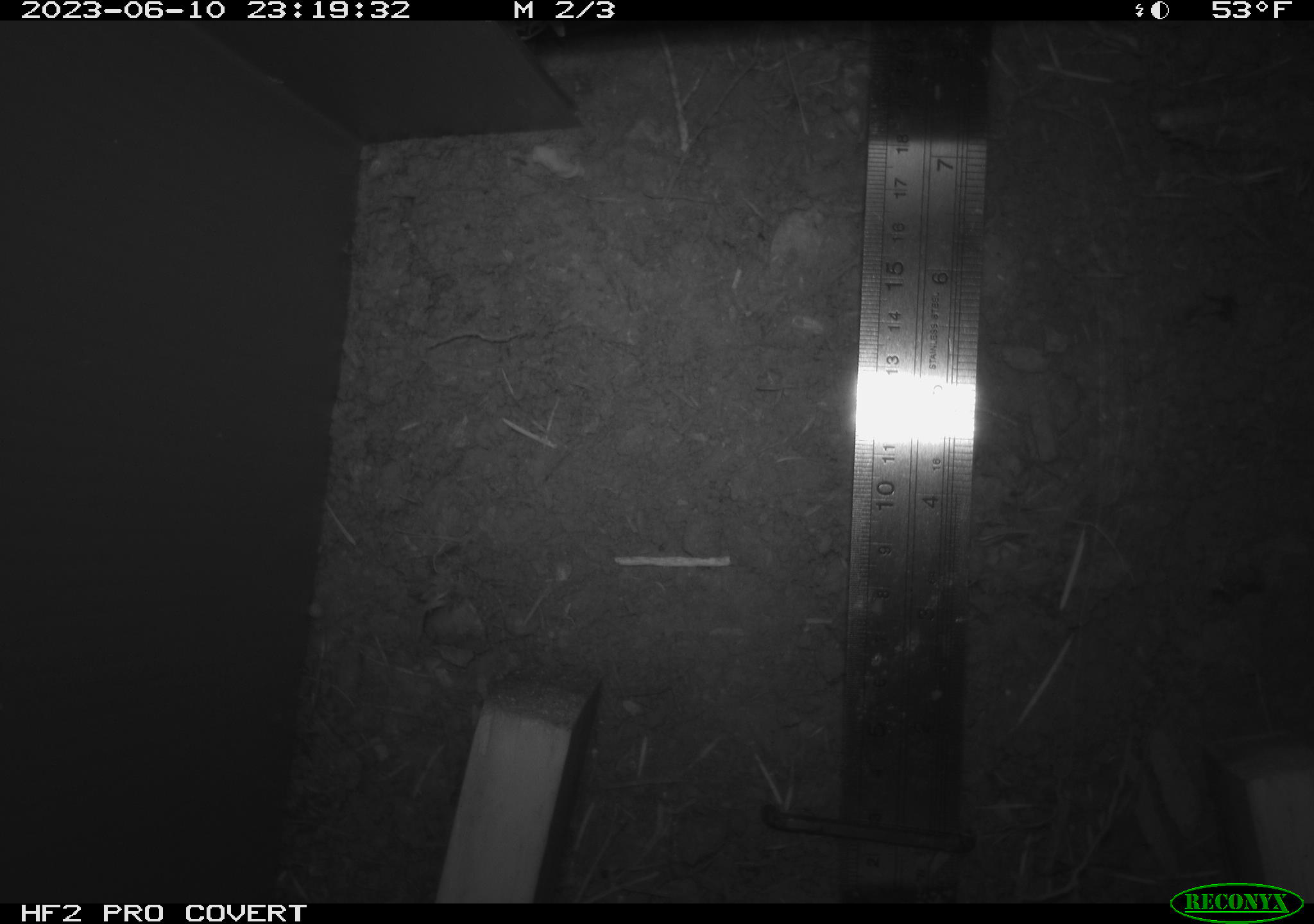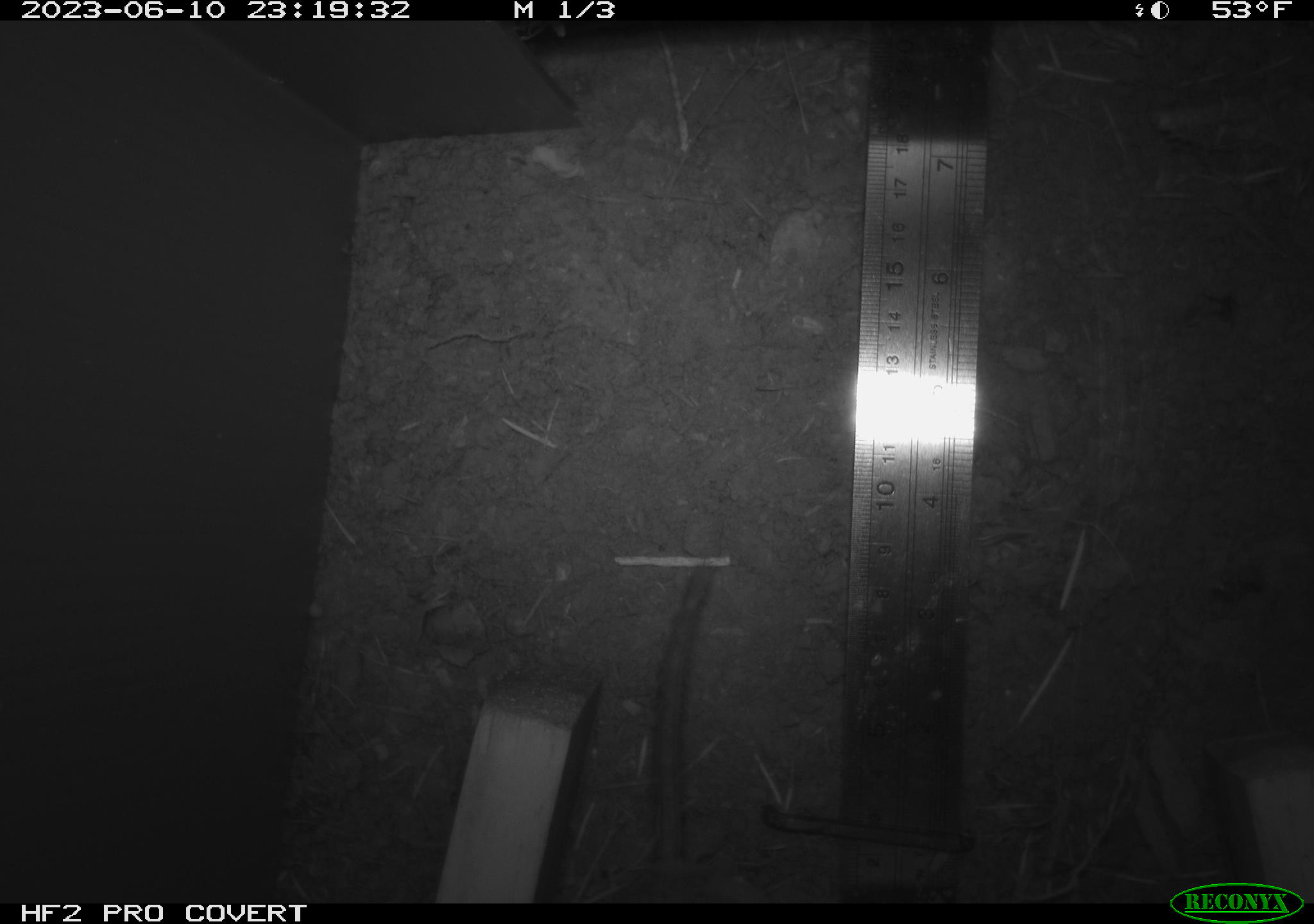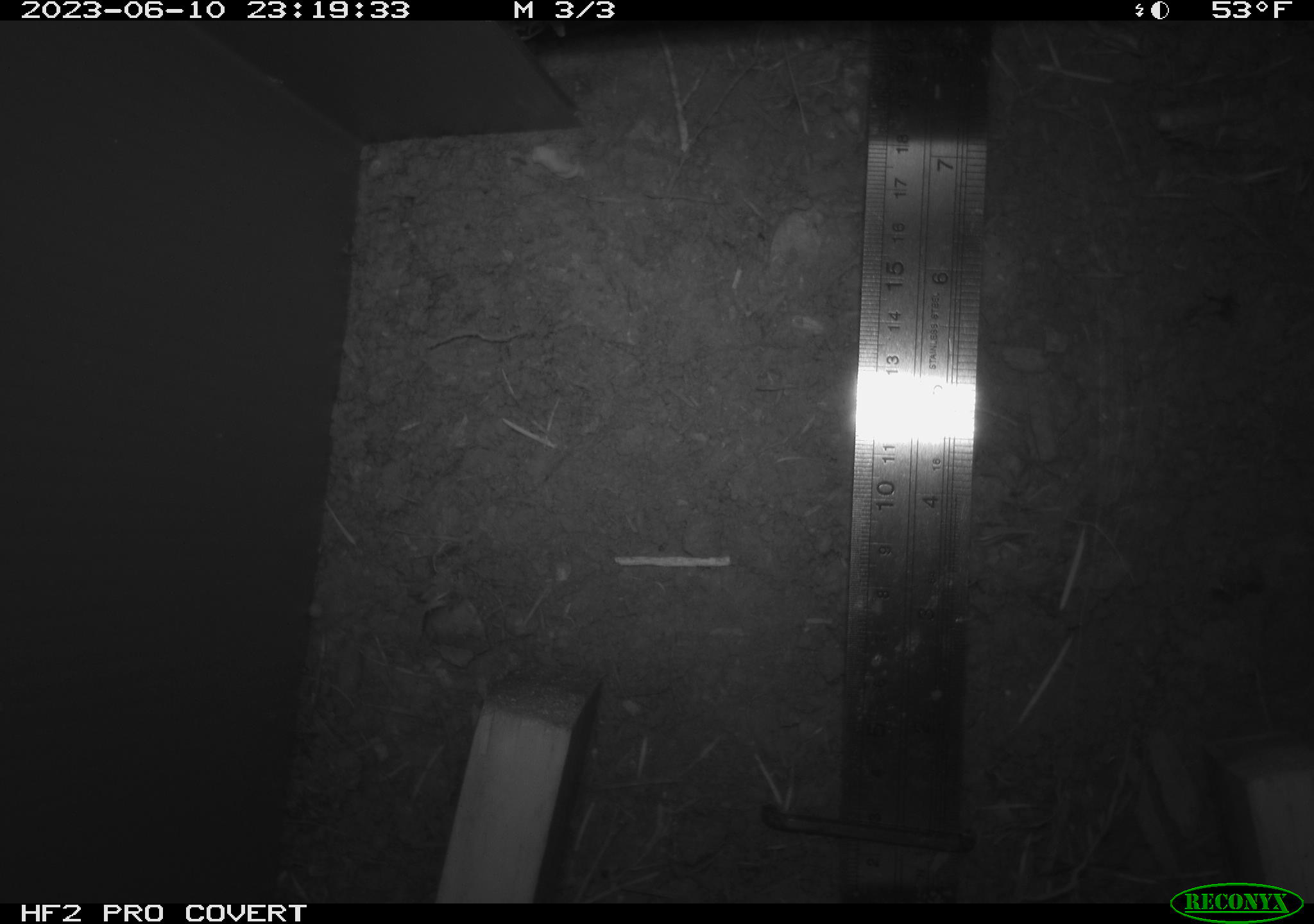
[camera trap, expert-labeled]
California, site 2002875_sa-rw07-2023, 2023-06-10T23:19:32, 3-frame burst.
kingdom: Animalia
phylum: Chordata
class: Mammalia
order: Rodentia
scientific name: Rodentia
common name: mouse species